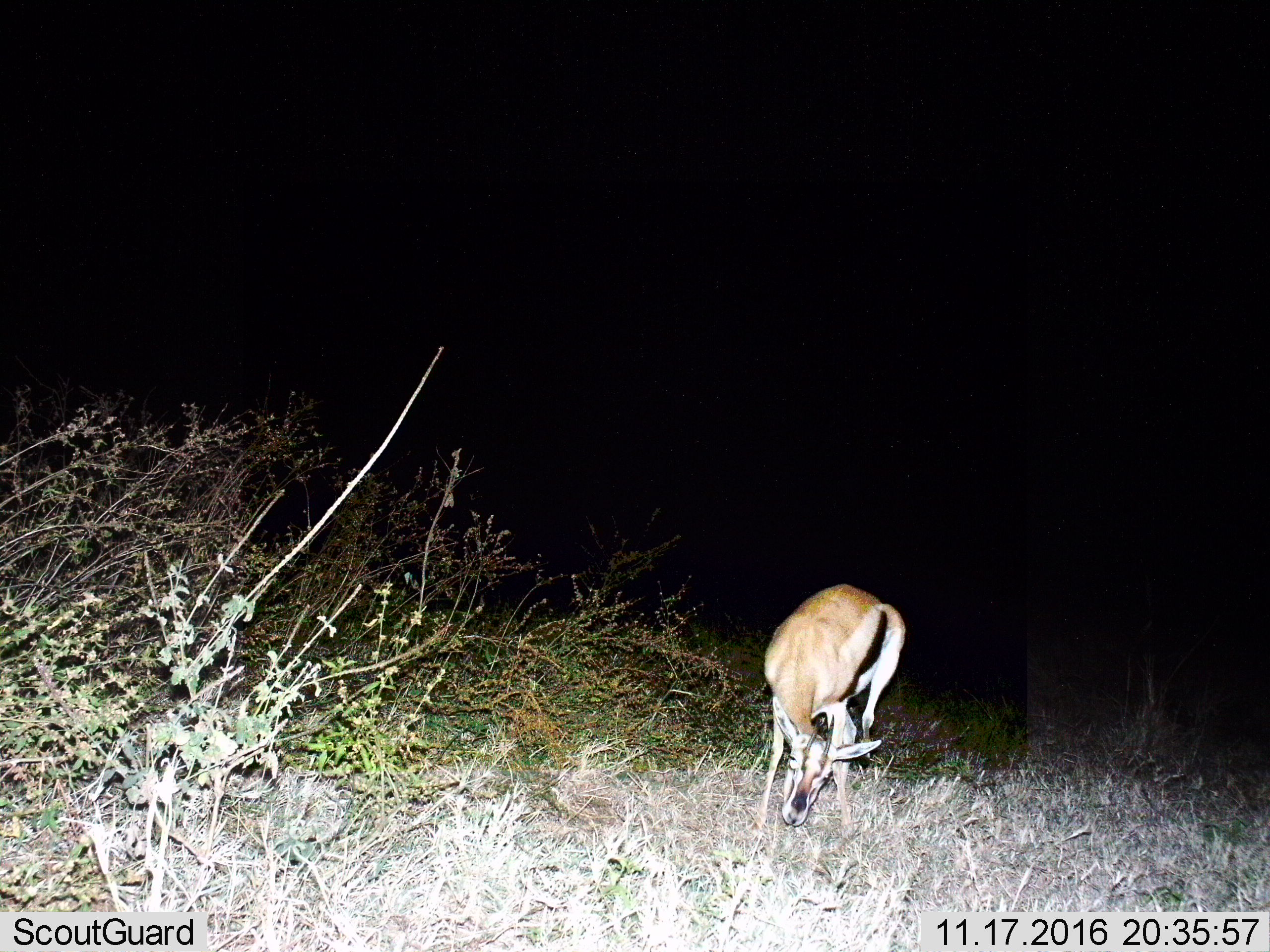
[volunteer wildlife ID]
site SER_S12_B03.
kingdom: Animalia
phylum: Chordata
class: Mammalia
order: Artiodactyla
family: Bovidae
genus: Eudorcas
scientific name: Eudorcas thomsonii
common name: thomson's gazelle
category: gazellethomsons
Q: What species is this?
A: Gazellethomsons (thomson's gazelle) (Eudorcas thomsonii).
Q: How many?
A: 1.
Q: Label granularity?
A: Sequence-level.